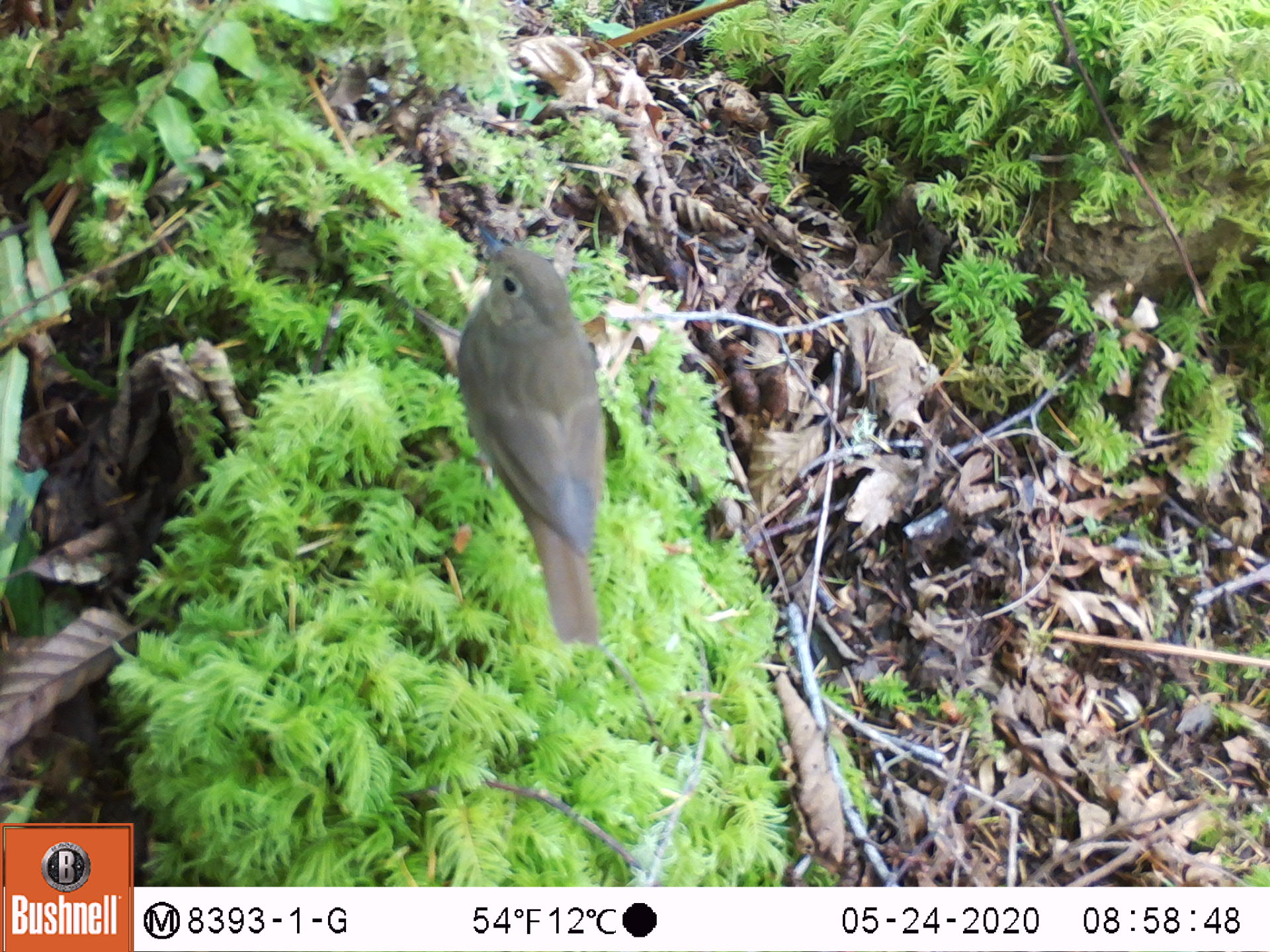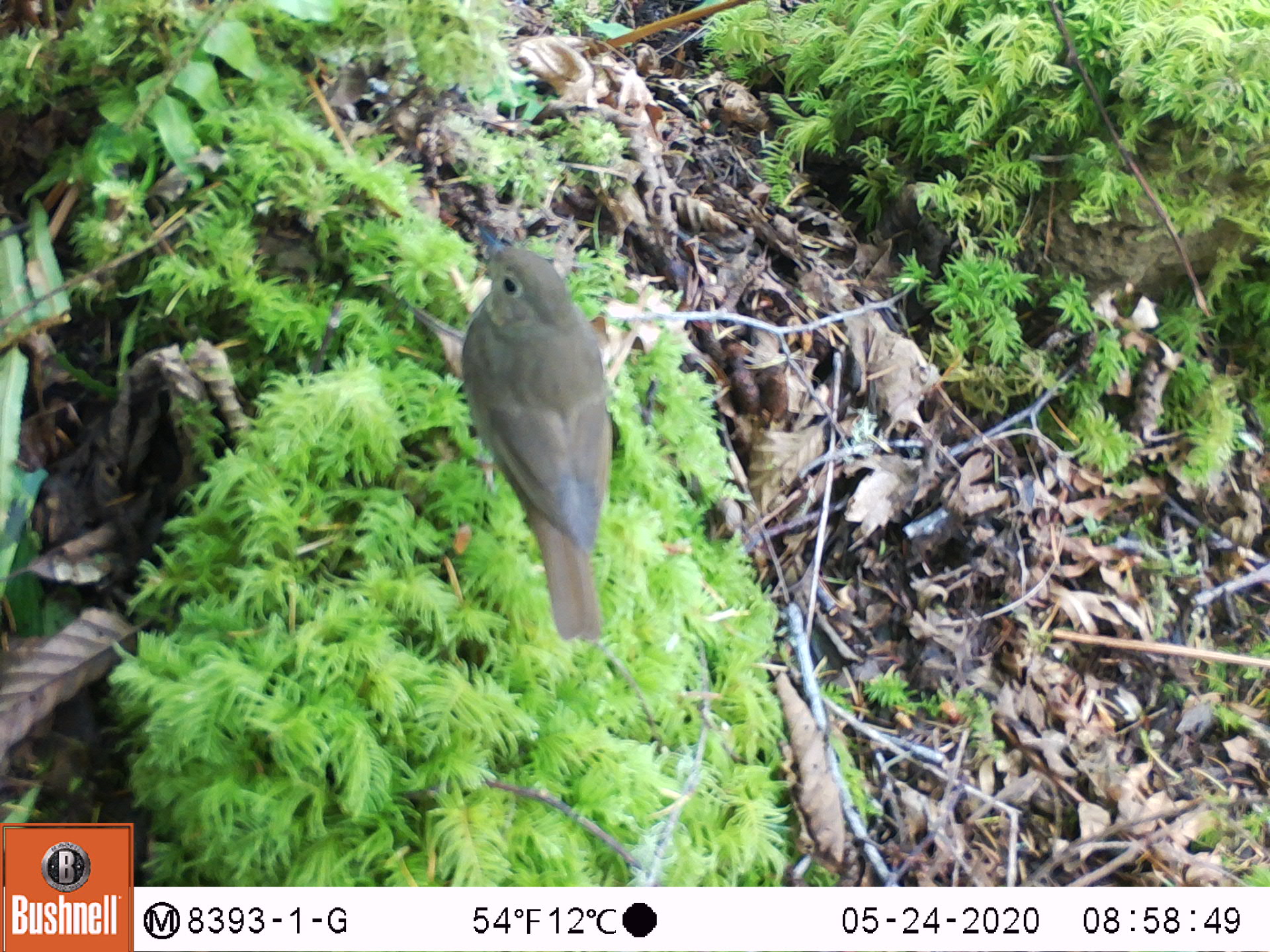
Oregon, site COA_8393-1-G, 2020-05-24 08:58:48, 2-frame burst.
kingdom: Animalia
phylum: Chordata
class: Aves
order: Passeriformes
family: Turdidae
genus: Catharus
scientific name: Catharus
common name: brown thrushes and nightingale-thrushes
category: catharus species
Catharus species (brown thrushes and nightingale-thrushes) (Catharus).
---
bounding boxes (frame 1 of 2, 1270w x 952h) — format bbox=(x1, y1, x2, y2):
catharus species: bbox=(440, 194, 635, 658)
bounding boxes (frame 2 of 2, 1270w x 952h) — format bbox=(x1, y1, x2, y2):
catharus species: bbox=(455, 239, 631, 665)